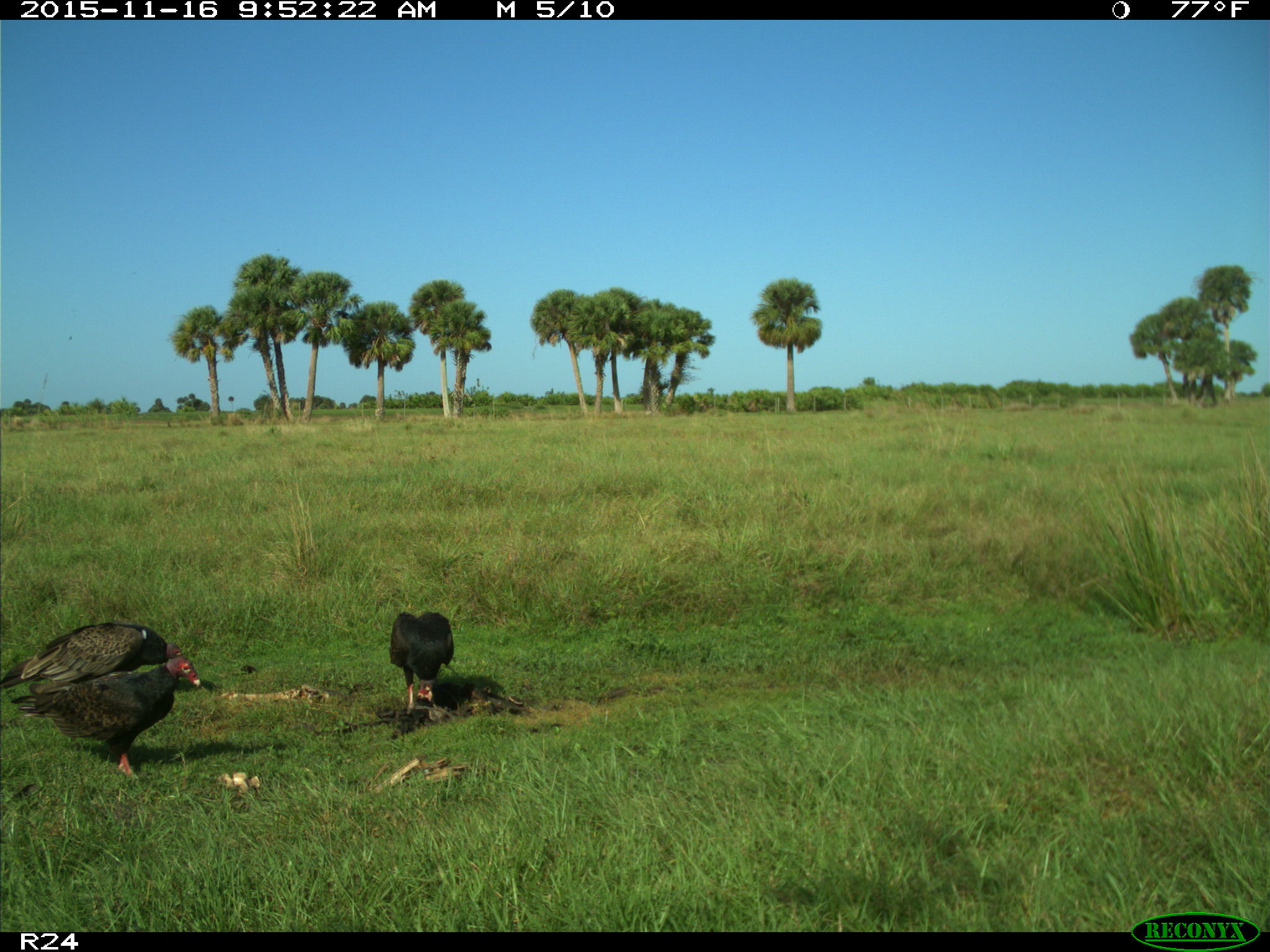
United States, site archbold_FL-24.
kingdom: Animalia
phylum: Chordata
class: Aves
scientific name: Aves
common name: birds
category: unidentified bird